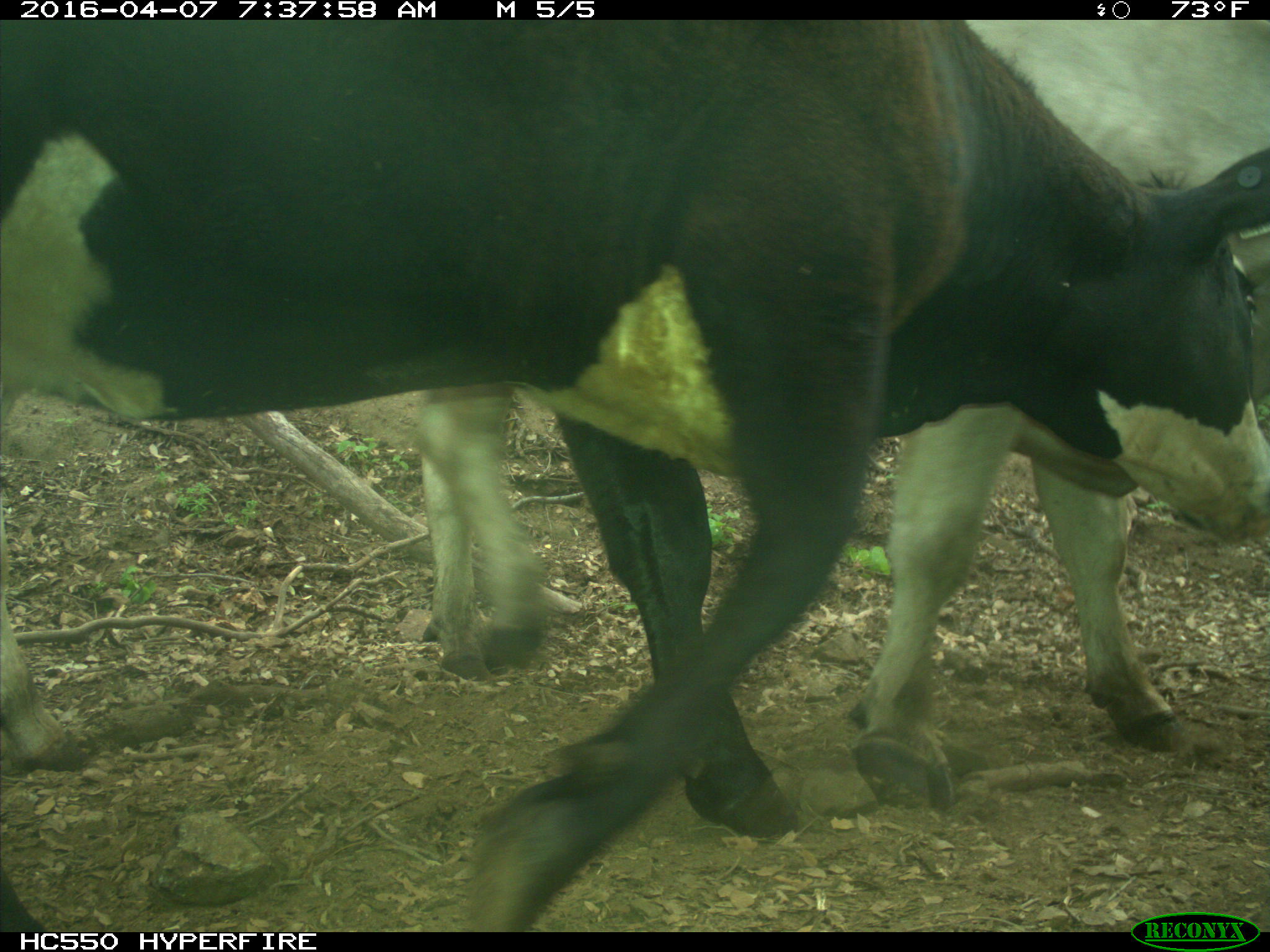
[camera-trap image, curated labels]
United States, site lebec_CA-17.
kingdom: Animalia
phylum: Chordata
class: Mammalia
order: Artiodactyla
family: Bovidae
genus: Bos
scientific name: Bos taurus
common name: domestic cow